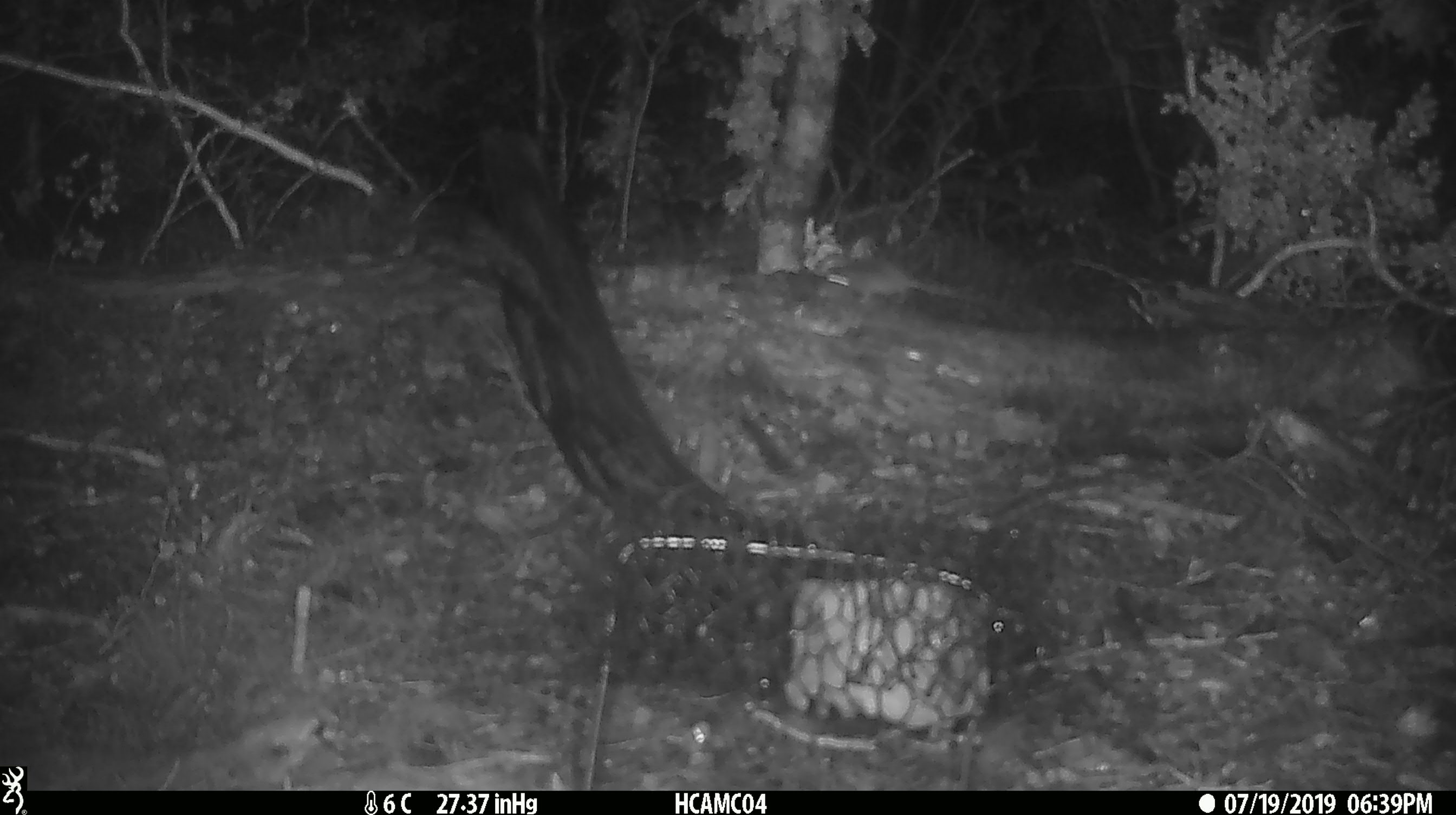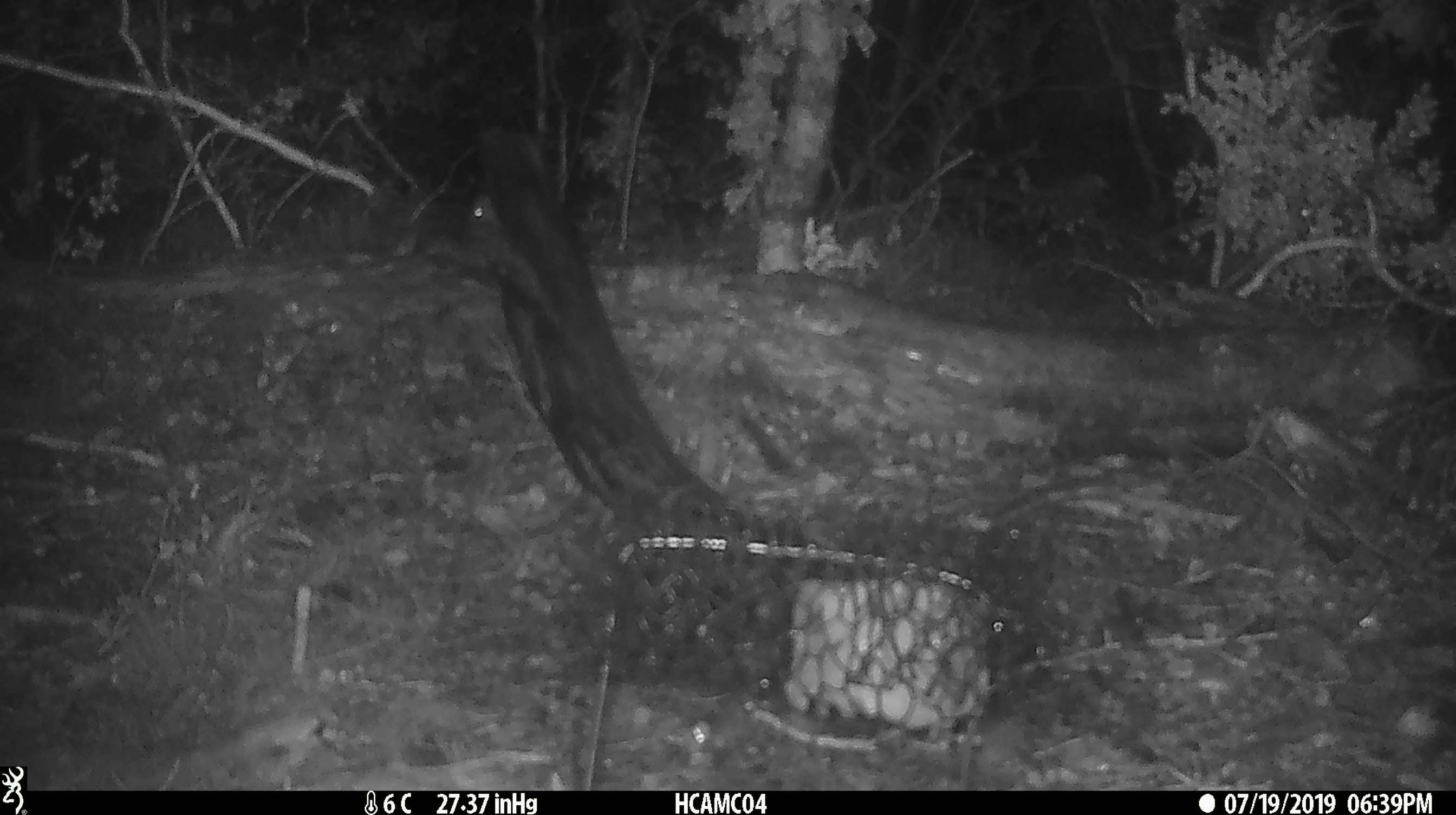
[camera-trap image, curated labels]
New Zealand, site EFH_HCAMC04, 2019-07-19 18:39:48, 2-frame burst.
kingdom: Animalia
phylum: Chordata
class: Mammalia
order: Rodentia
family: Muridae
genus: Mus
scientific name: Mus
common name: mouse